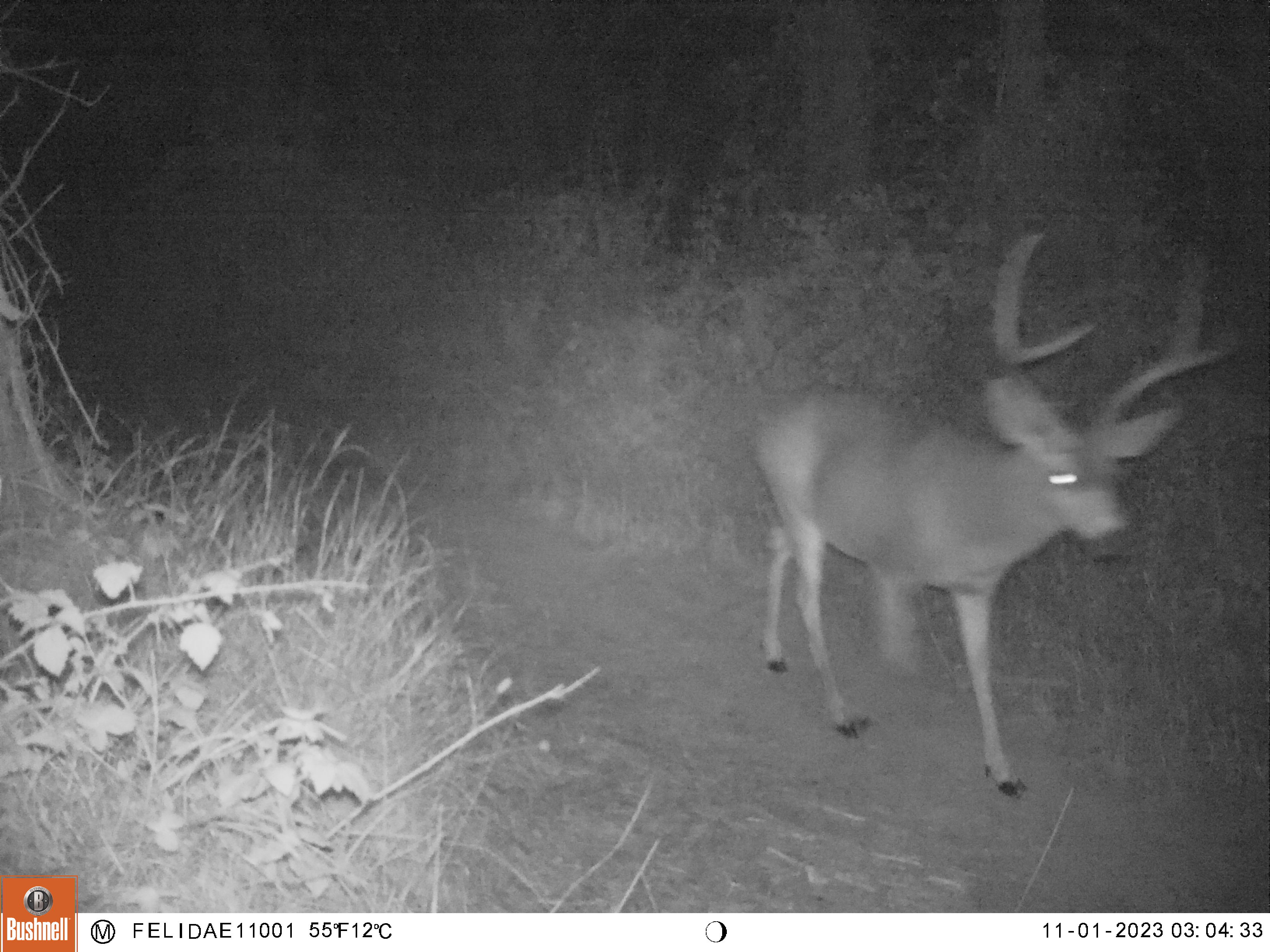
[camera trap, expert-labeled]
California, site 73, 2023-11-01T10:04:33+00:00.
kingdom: Animalia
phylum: Chordata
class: Mammalia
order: Artiodactyla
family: Cervidae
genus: Odocoileus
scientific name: Odocoileus hemionus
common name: mule deer